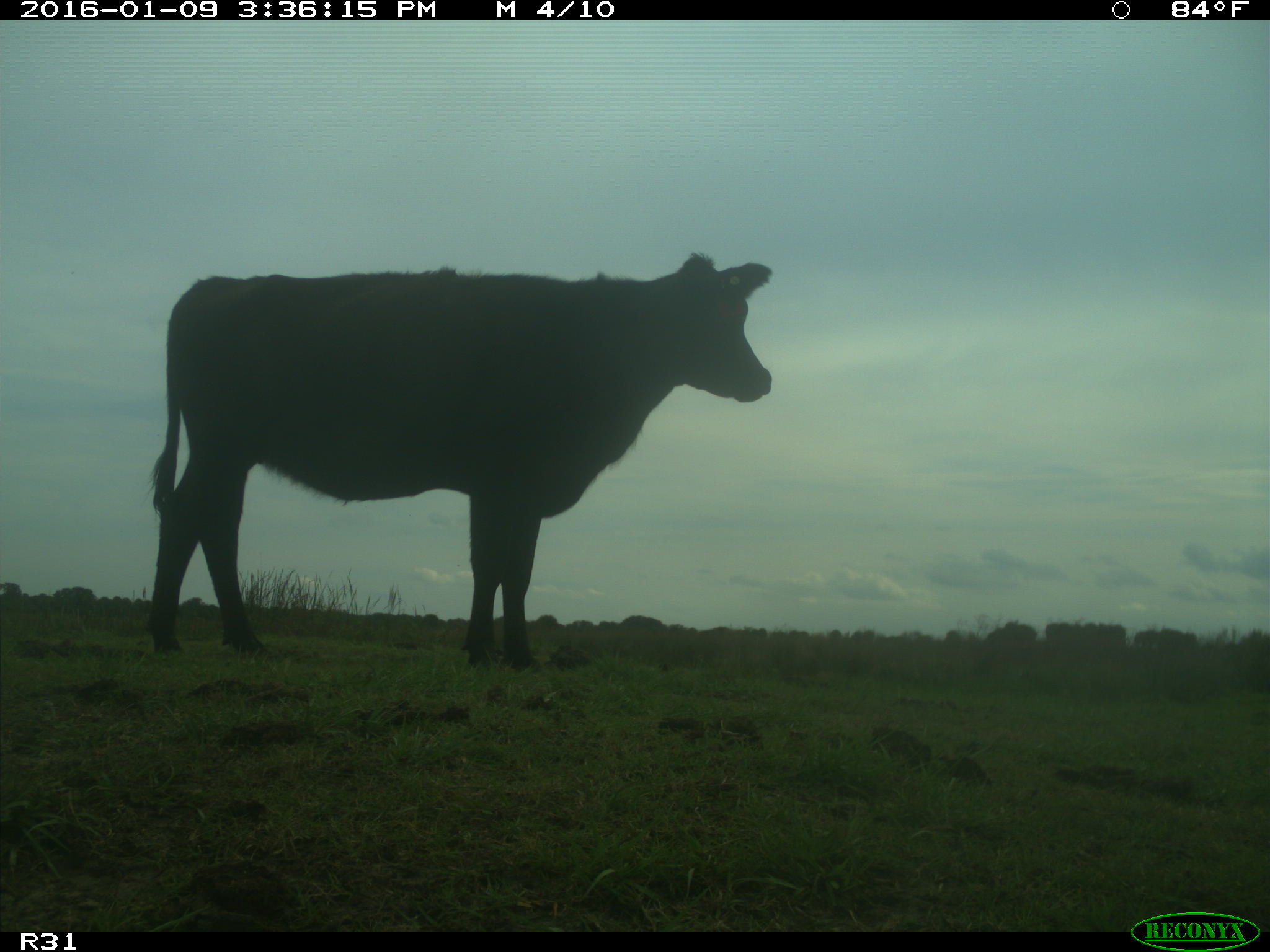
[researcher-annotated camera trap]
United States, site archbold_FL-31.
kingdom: Animalia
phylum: Chordata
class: Mammalia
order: Artiodactyla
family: Bovidae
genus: Bos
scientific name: Bos taurus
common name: domestic cow